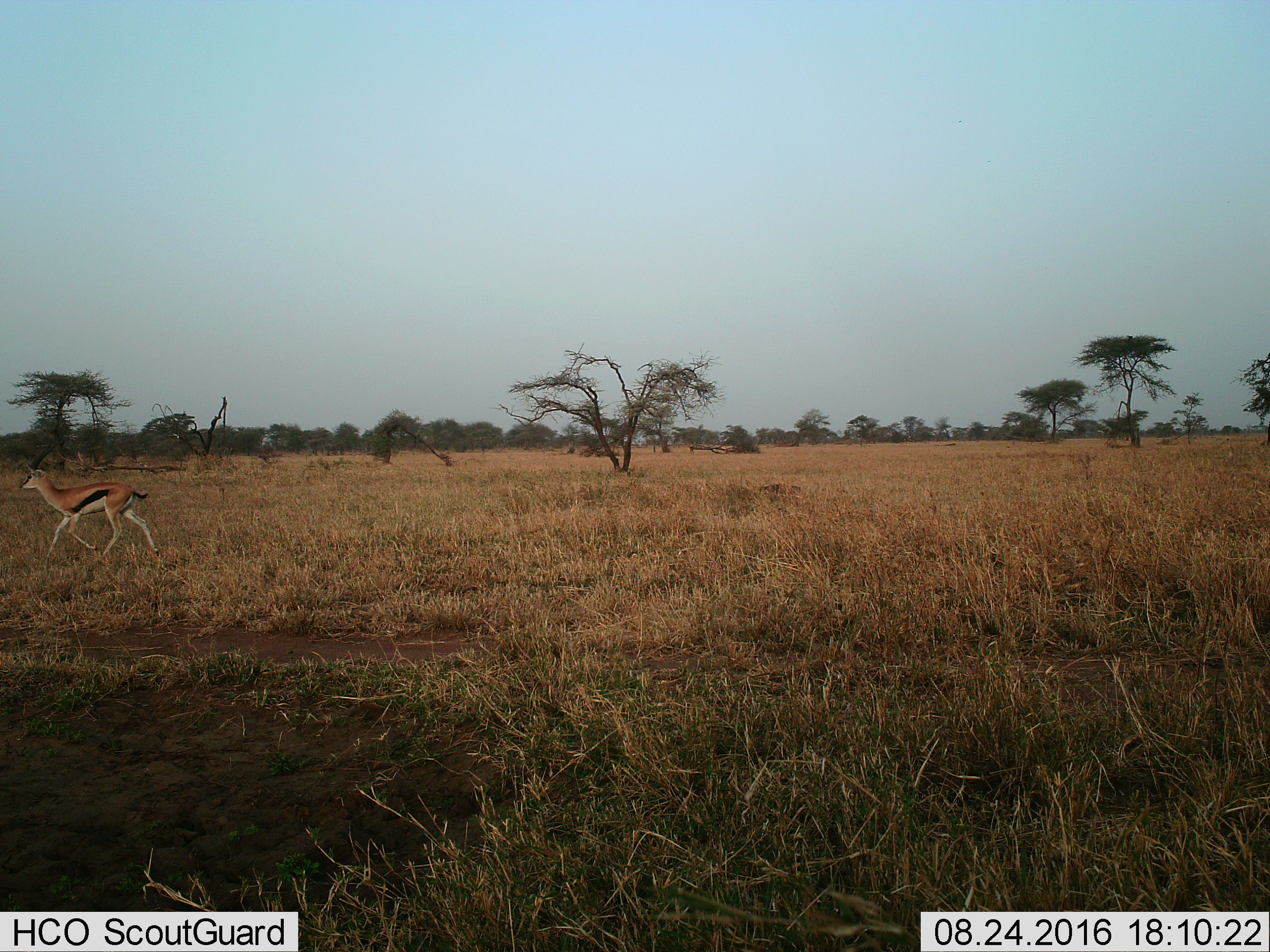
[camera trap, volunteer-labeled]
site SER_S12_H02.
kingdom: Animalia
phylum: Chordata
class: Mammalia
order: Artiodactyla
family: Bovidae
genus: Eudorcas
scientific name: Eudorcas thomsonii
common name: thomson's gazelle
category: gazellethomsons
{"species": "gazellethomsons (thomson's gazelle) (Eudorcas thomsonii)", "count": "1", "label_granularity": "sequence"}